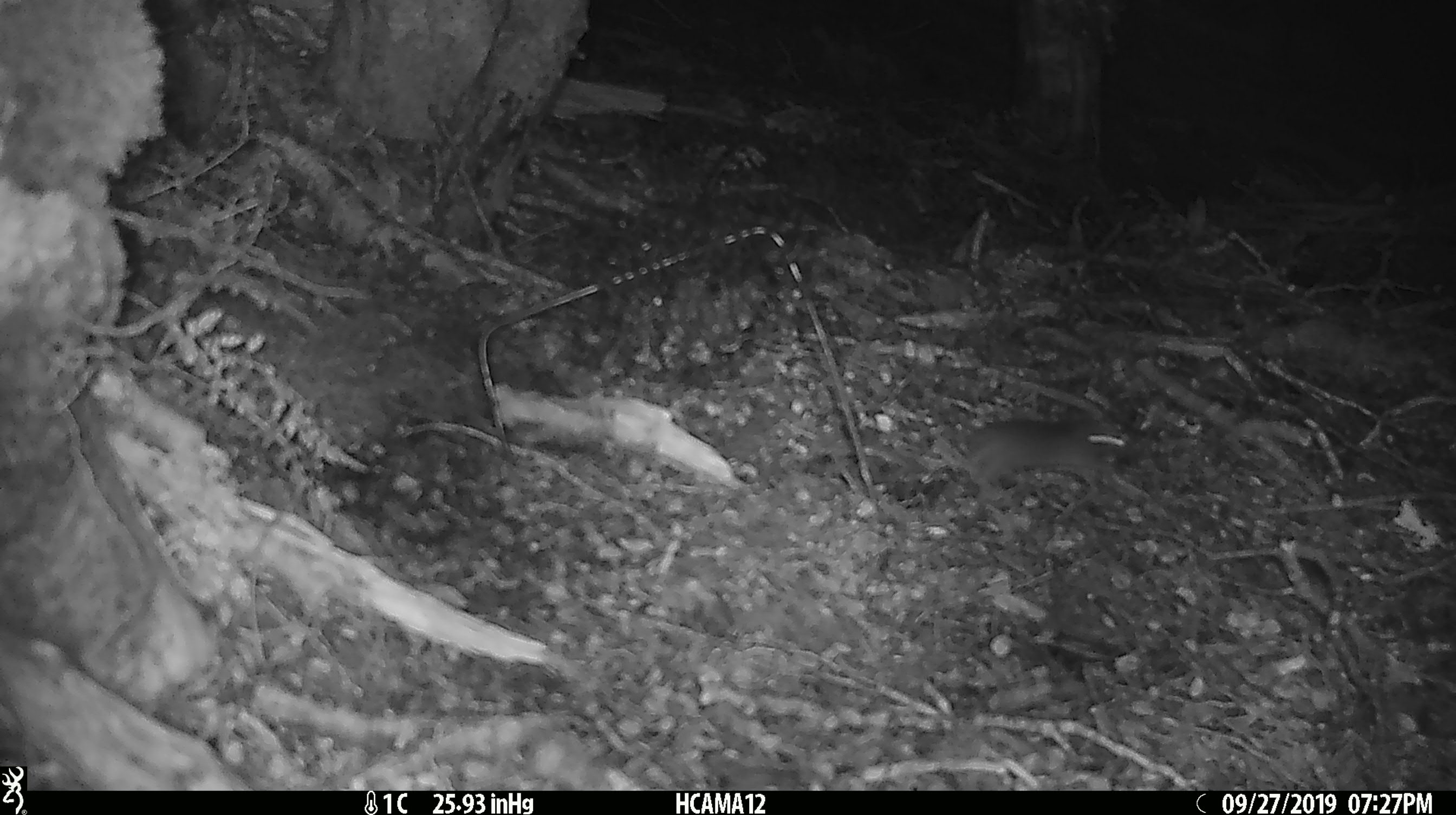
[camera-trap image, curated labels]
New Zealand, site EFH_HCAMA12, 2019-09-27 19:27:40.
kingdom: Animalia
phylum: Chordata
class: Mammalia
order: Rodentia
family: Muridae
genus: Mus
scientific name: Mus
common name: mouse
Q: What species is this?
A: Mouse (Mus).